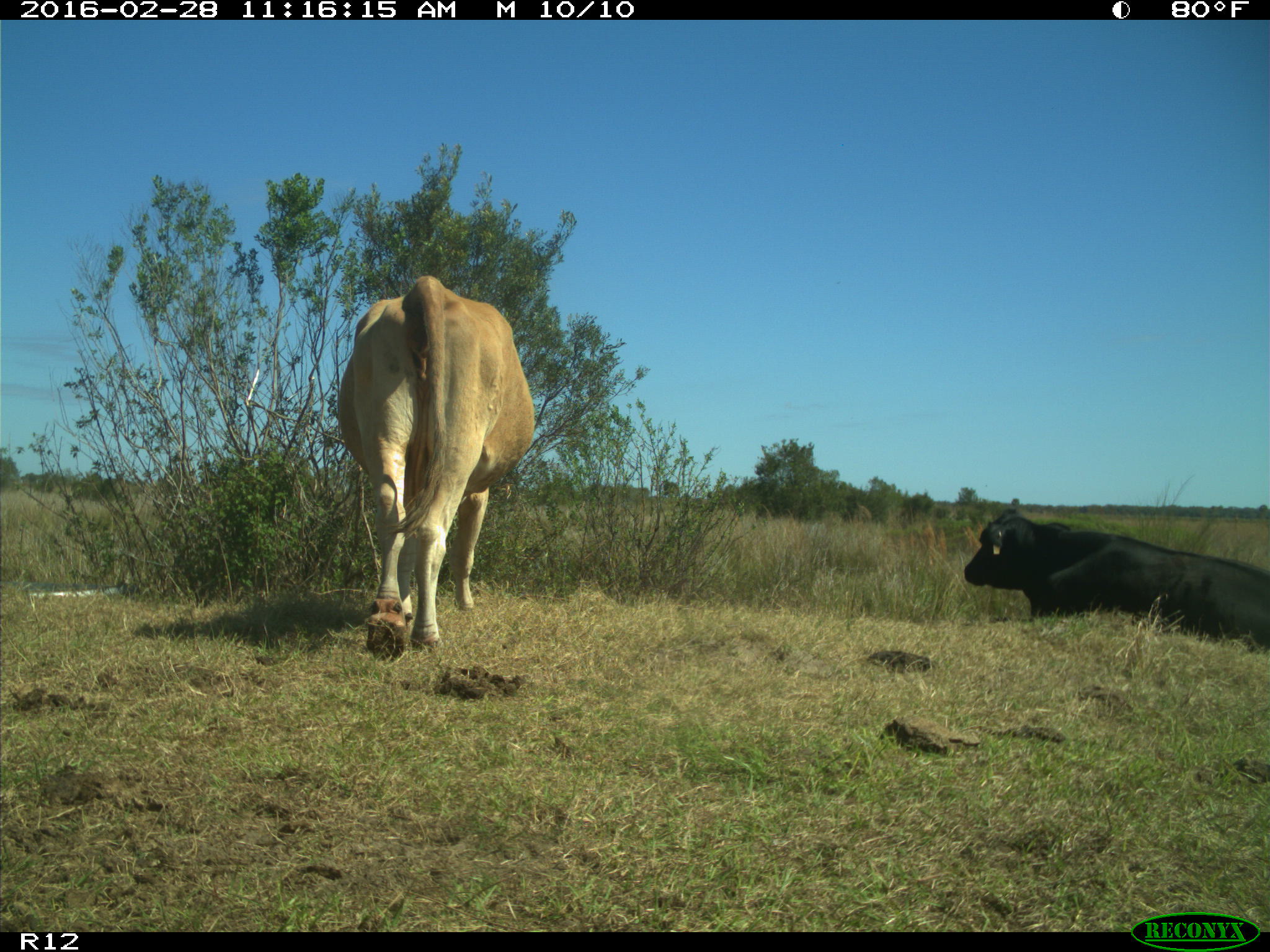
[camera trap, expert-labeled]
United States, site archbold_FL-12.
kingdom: Animalia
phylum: Chordata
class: Mammalia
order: Artiodactyla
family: Bovidae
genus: Bos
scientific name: Bos taurus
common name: domestic cow